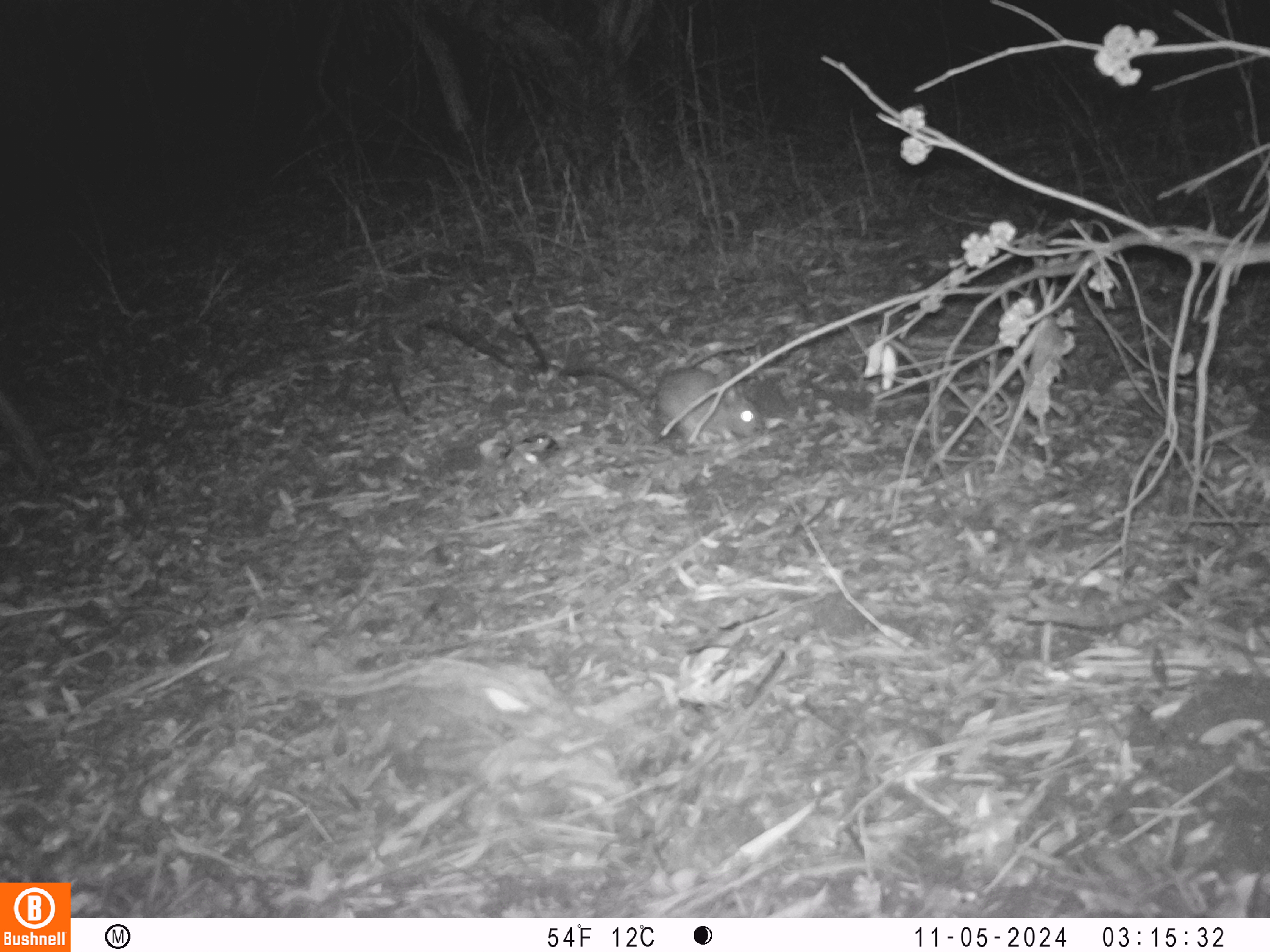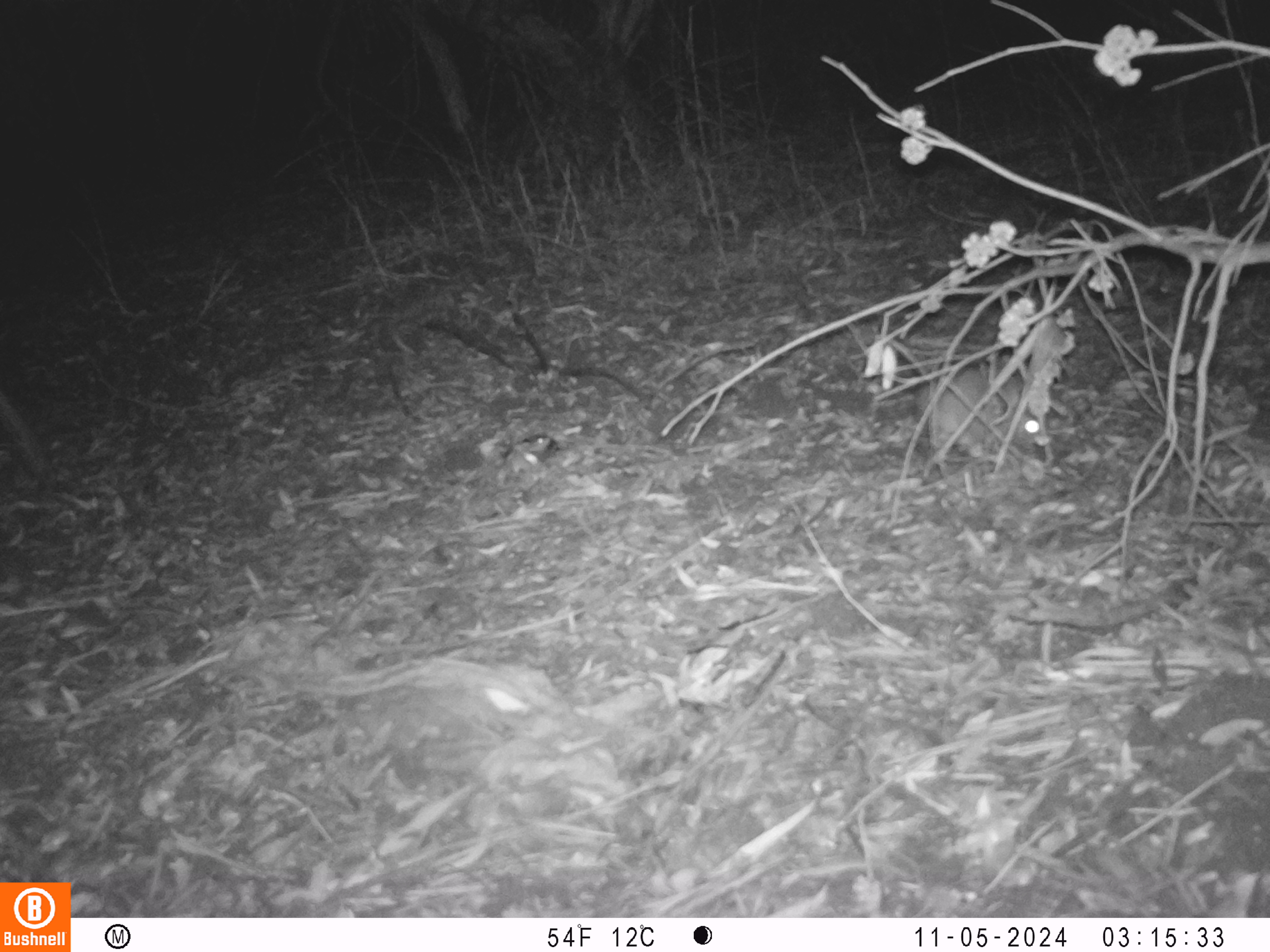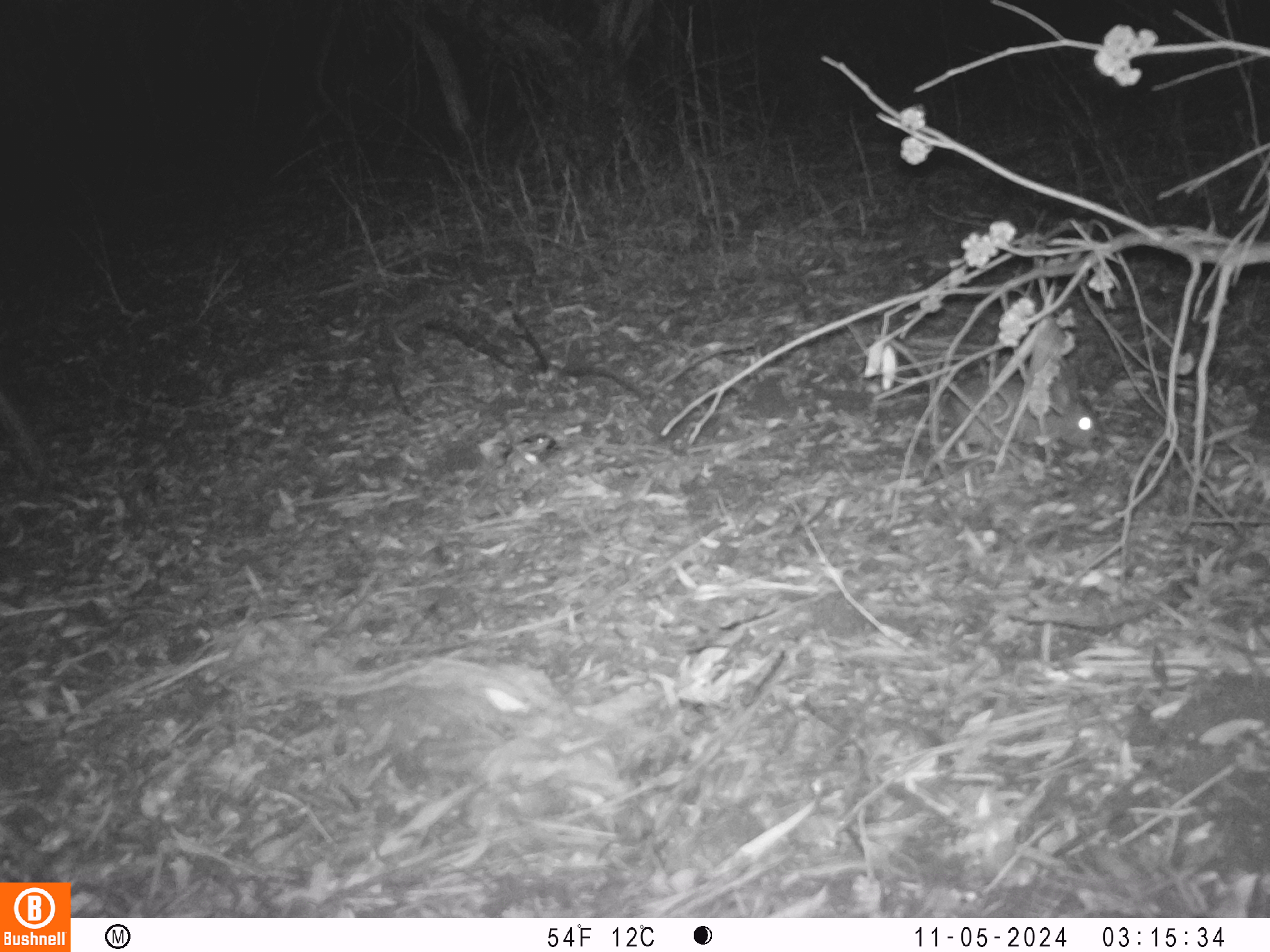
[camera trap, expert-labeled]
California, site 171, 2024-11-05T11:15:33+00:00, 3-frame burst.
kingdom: Animalia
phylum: Chordata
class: Mammalia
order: Lagomorpha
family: Leporidae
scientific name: Leporidae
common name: rabbit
Rabbit (Leporidae).